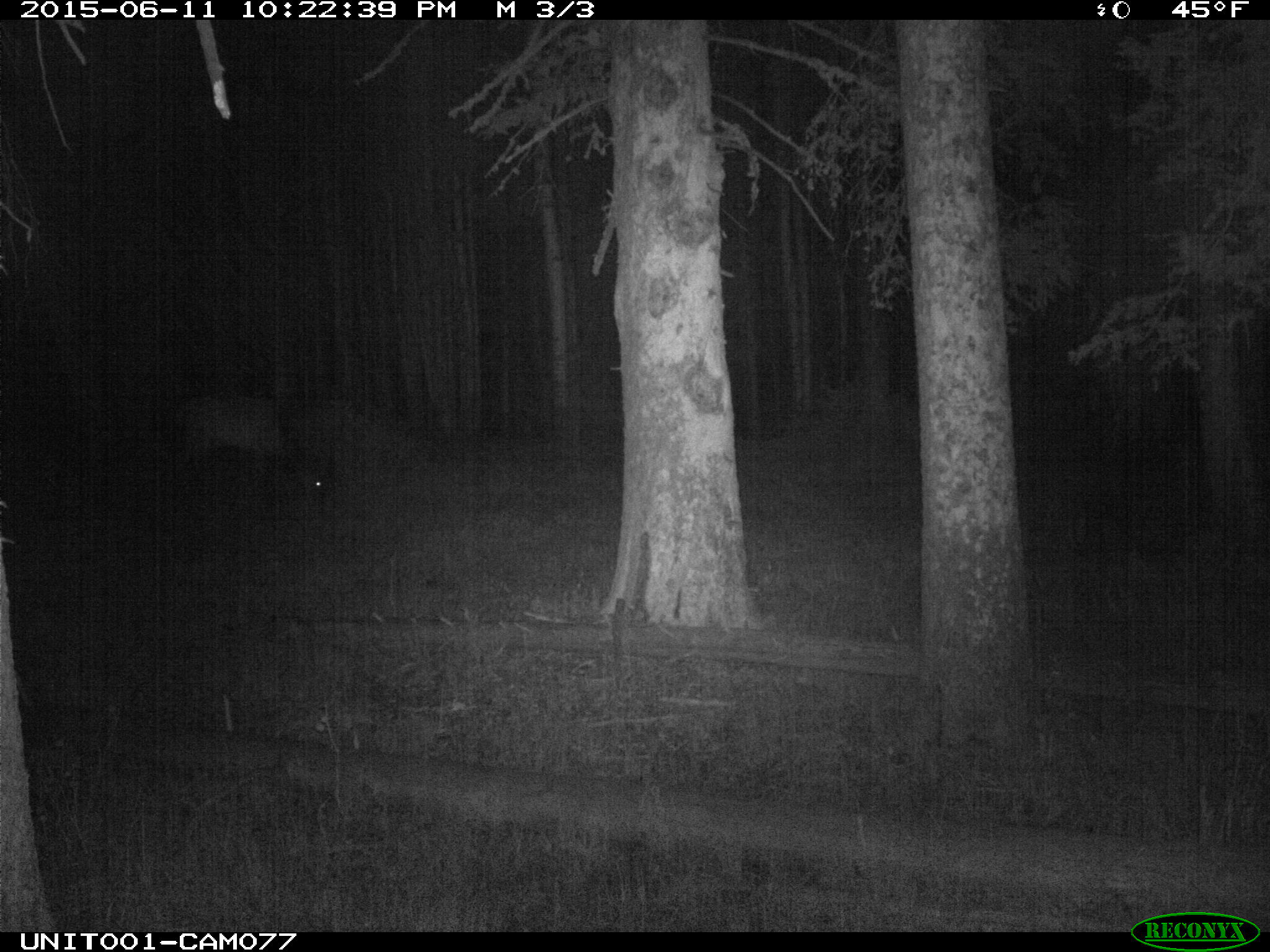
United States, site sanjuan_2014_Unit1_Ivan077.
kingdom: Animalia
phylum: Chordata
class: Mammalia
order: Artiodactyla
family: Cervidae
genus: Cervus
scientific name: Cervus elaphus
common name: red deer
Cervus elaphus (red deer).